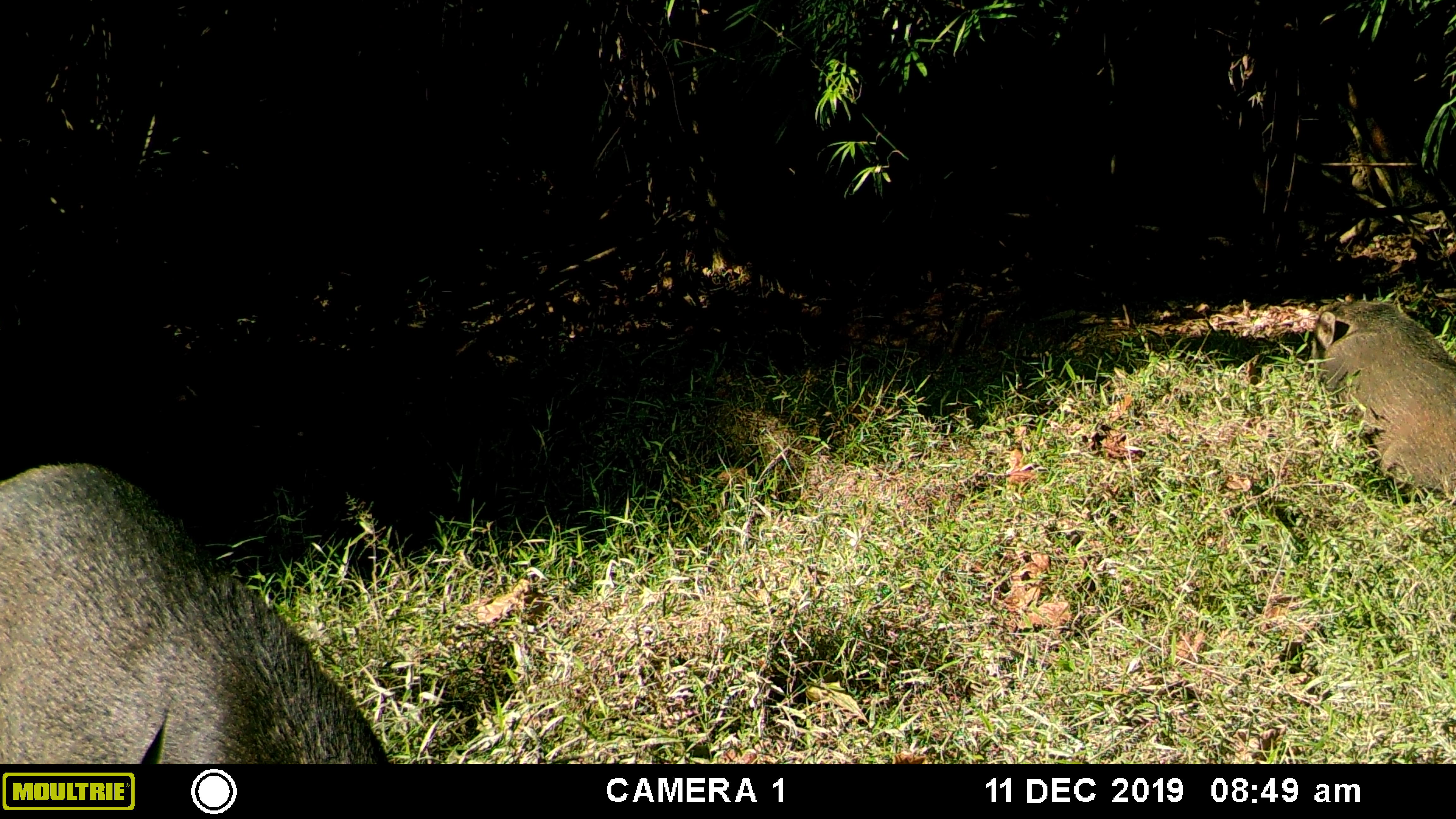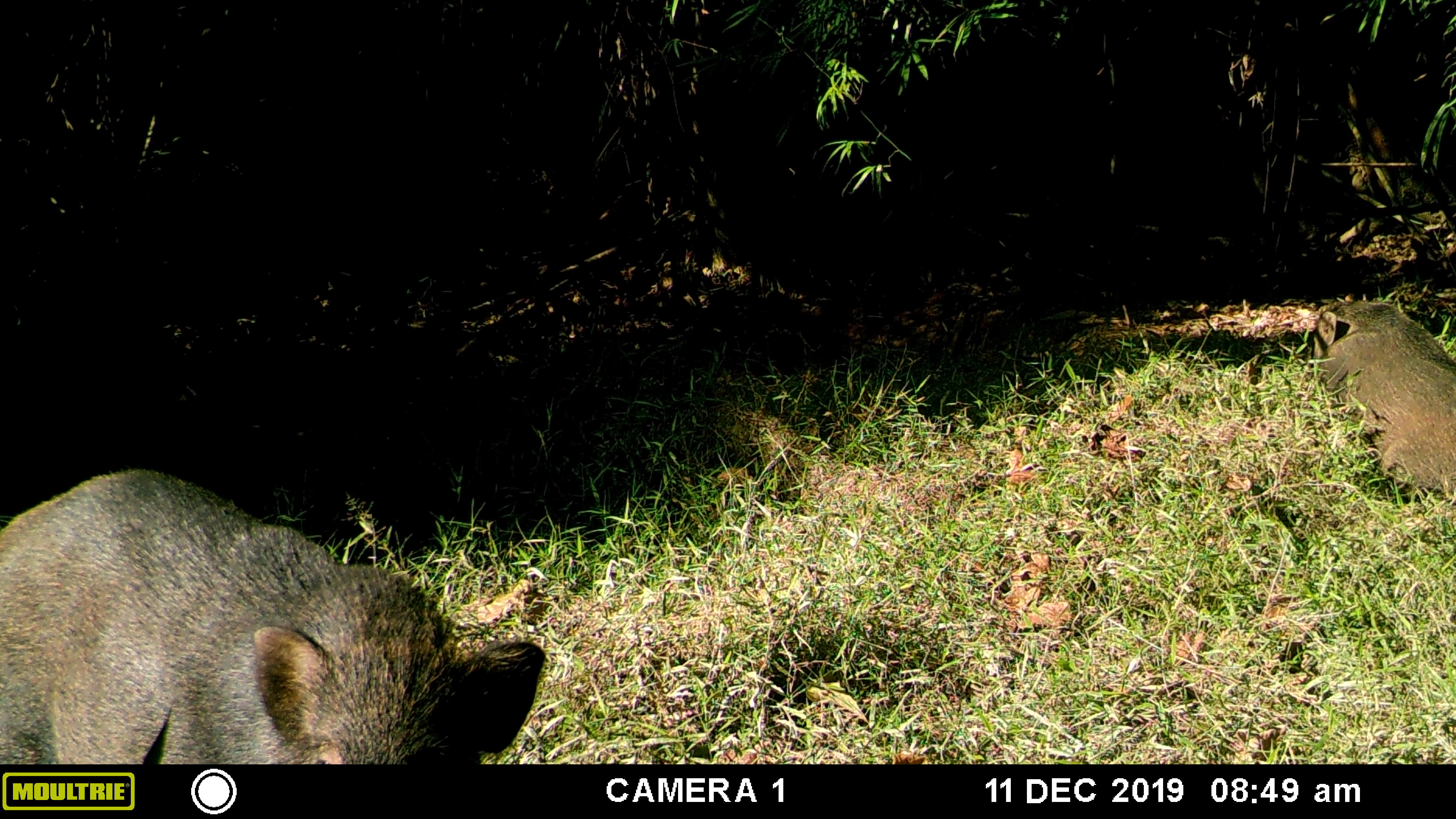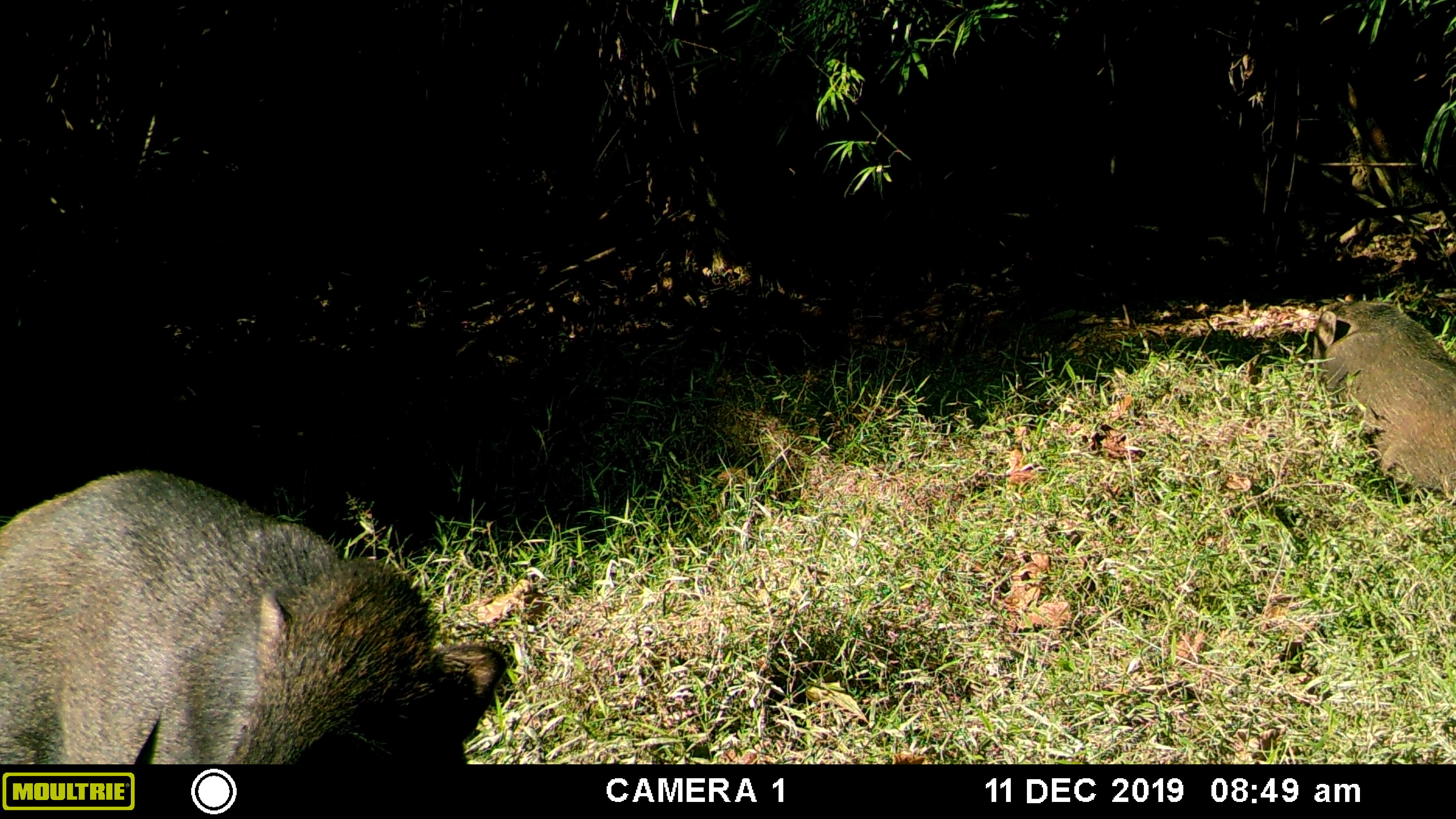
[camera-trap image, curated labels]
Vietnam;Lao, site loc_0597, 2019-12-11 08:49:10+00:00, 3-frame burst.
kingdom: Animalia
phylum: Chordata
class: Mammalia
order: Artiodactyla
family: Suidae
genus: Sus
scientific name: Sus scrofa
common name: eurasian wild pig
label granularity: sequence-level